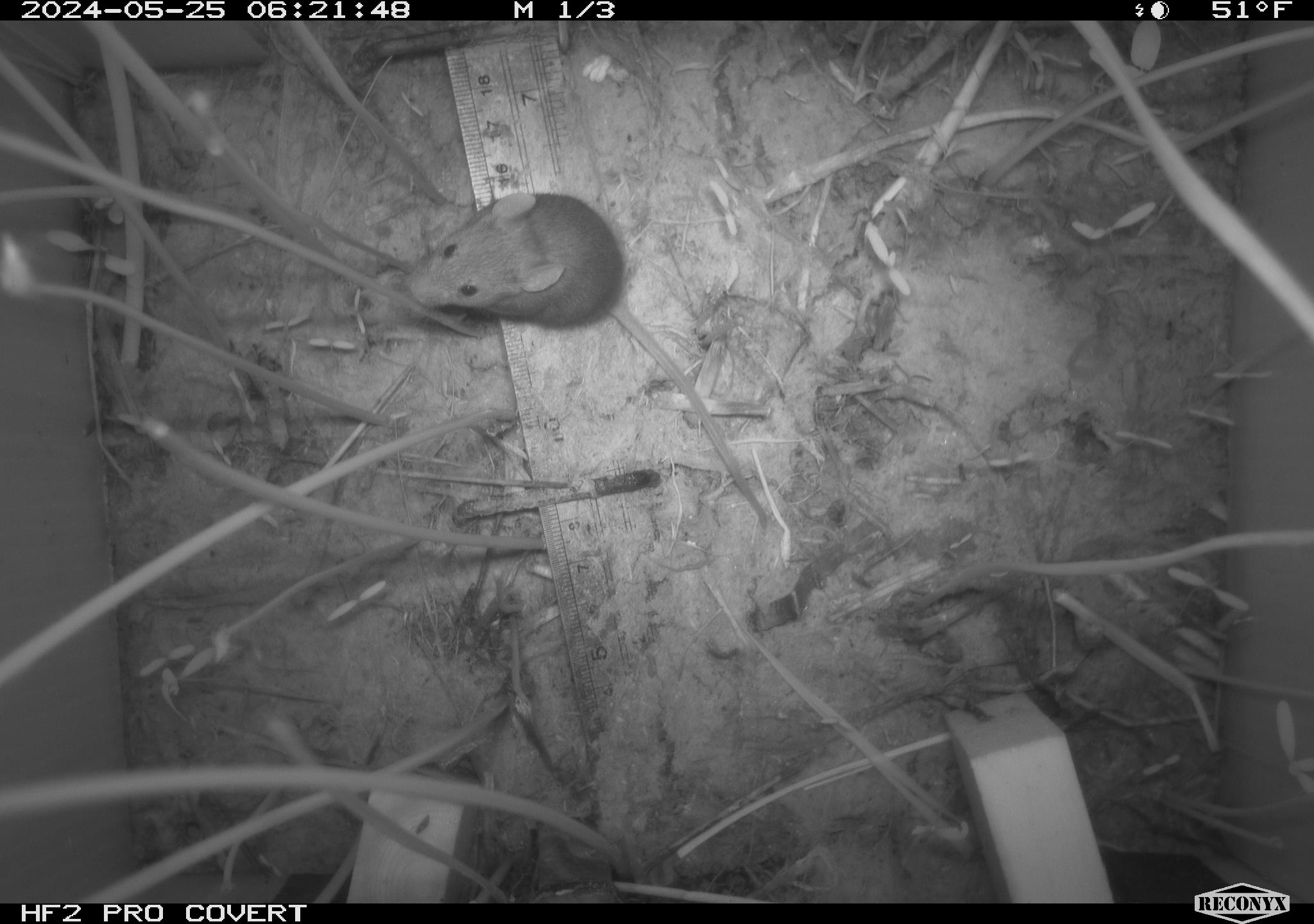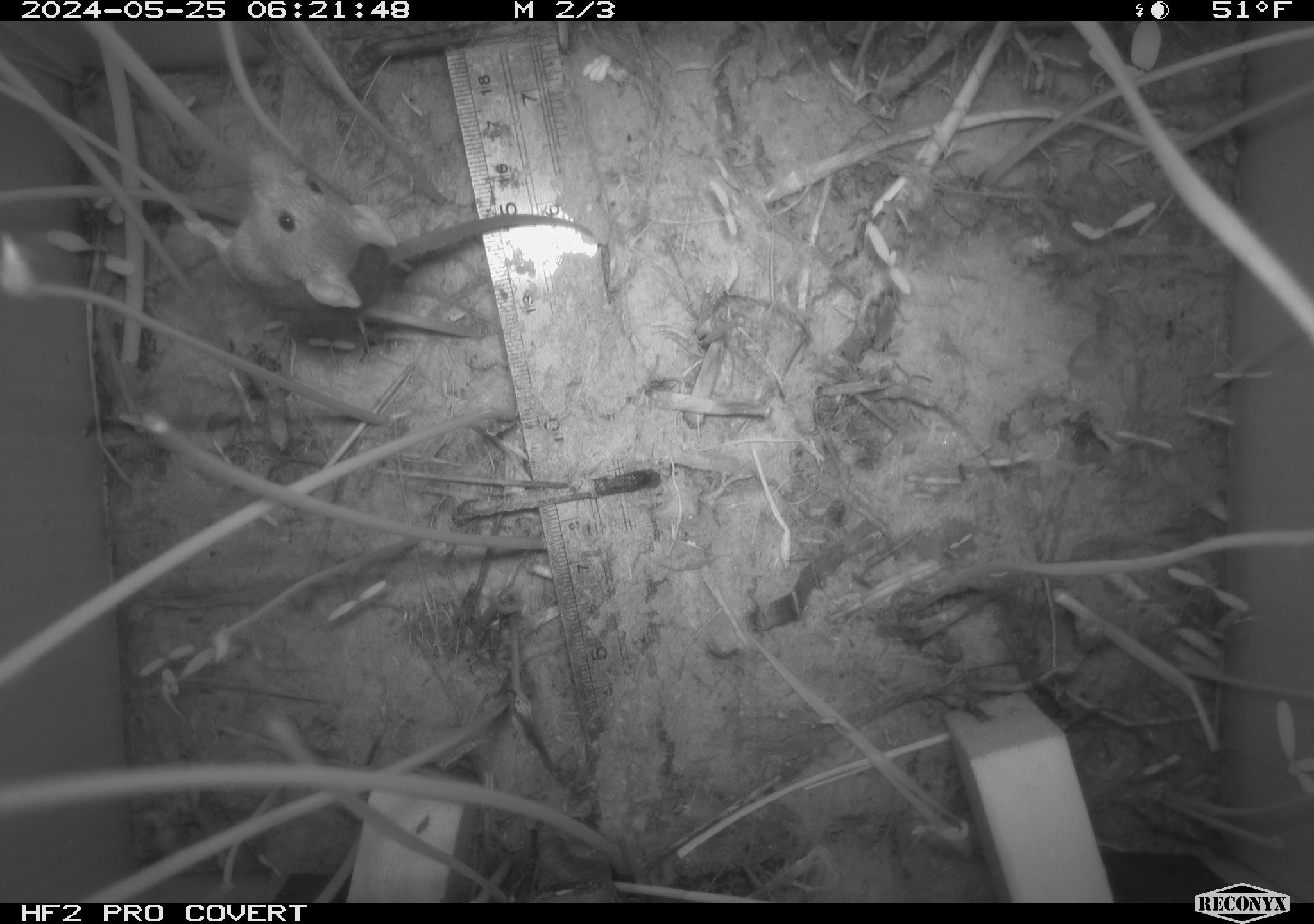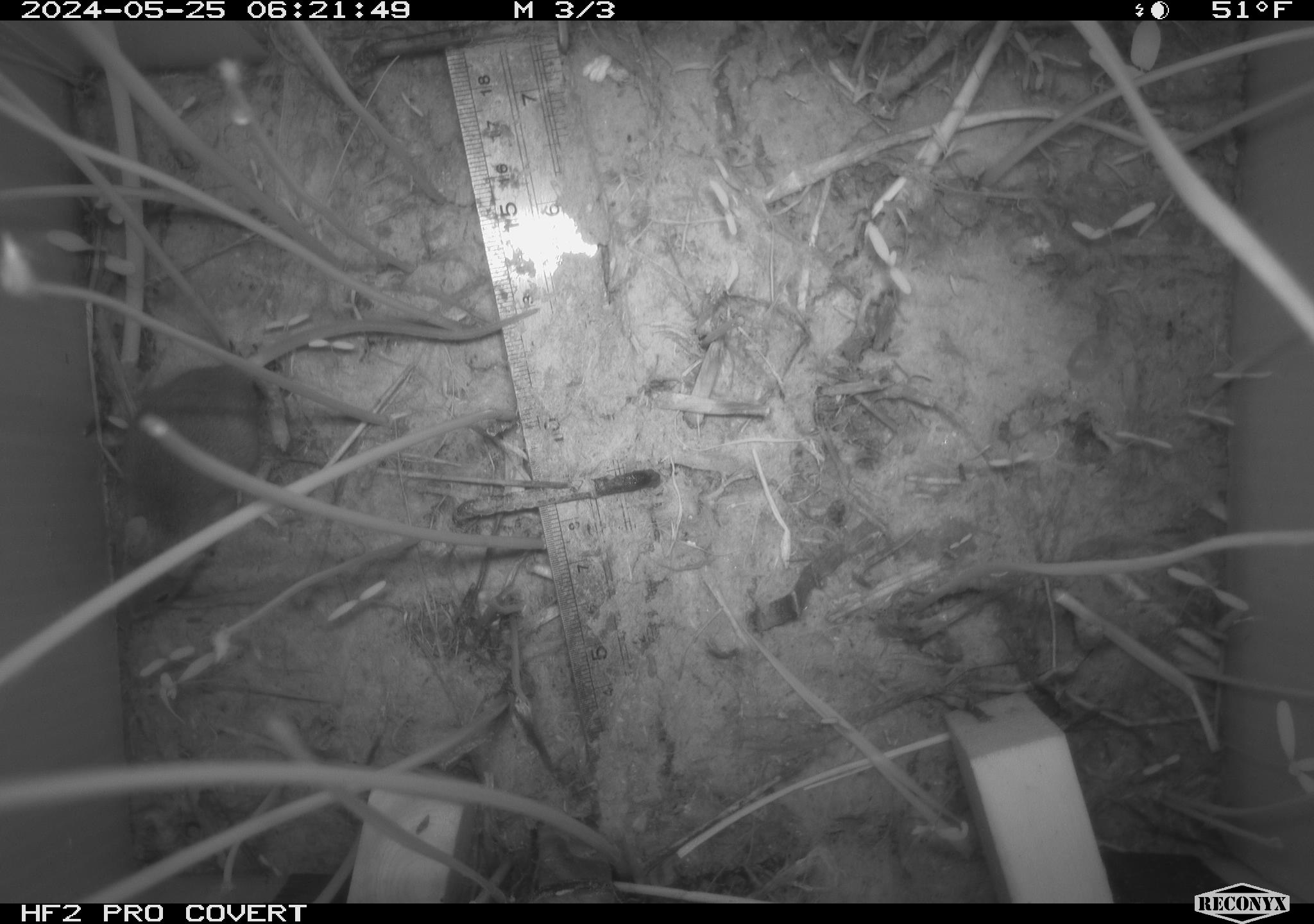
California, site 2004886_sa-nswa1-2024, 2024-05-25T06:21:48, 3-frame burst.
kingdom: Animalia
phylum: Chordata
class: Mammalia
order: Rodentia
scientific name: Rodentia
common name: rodent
Rodent (Rodentia).